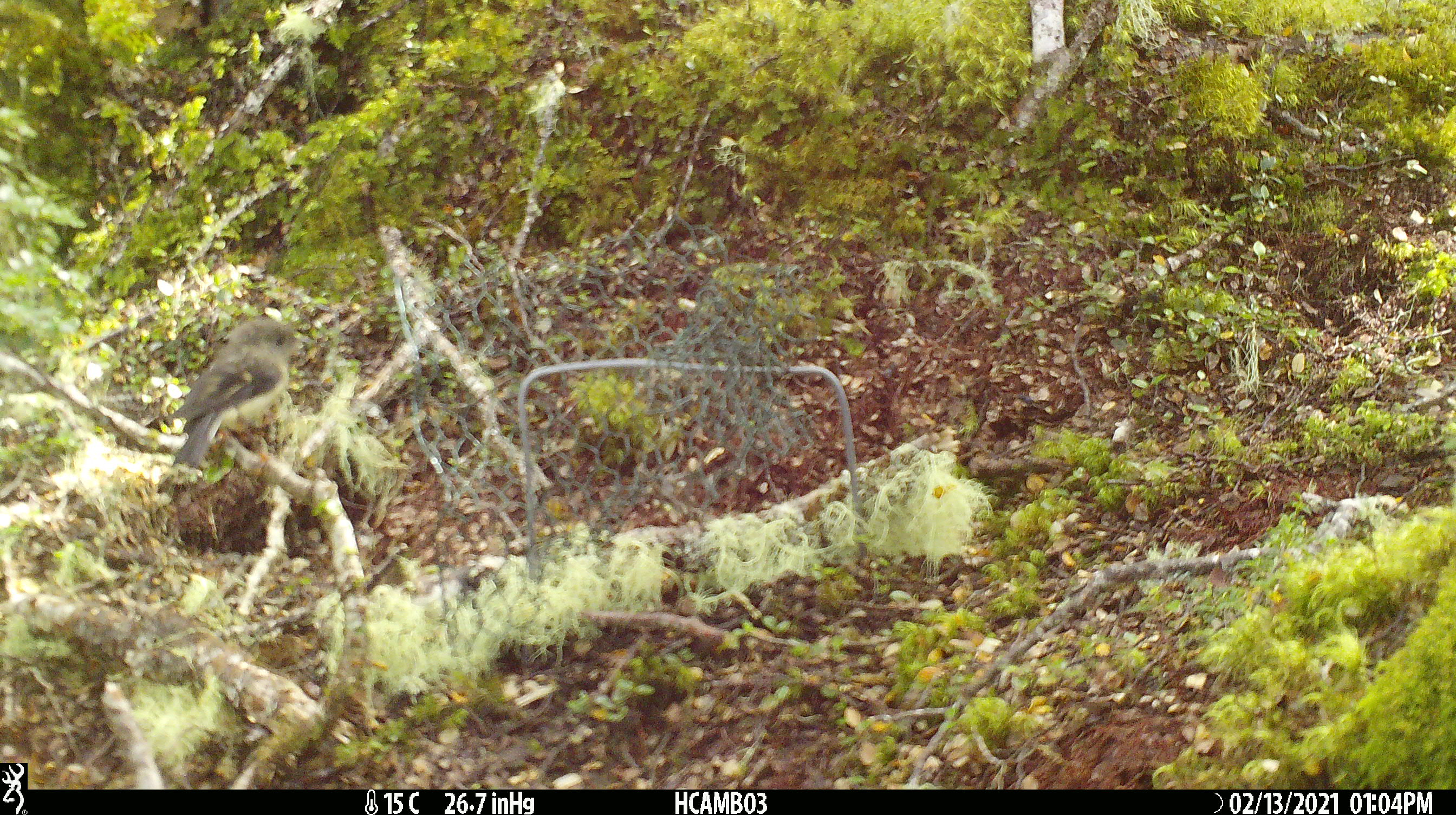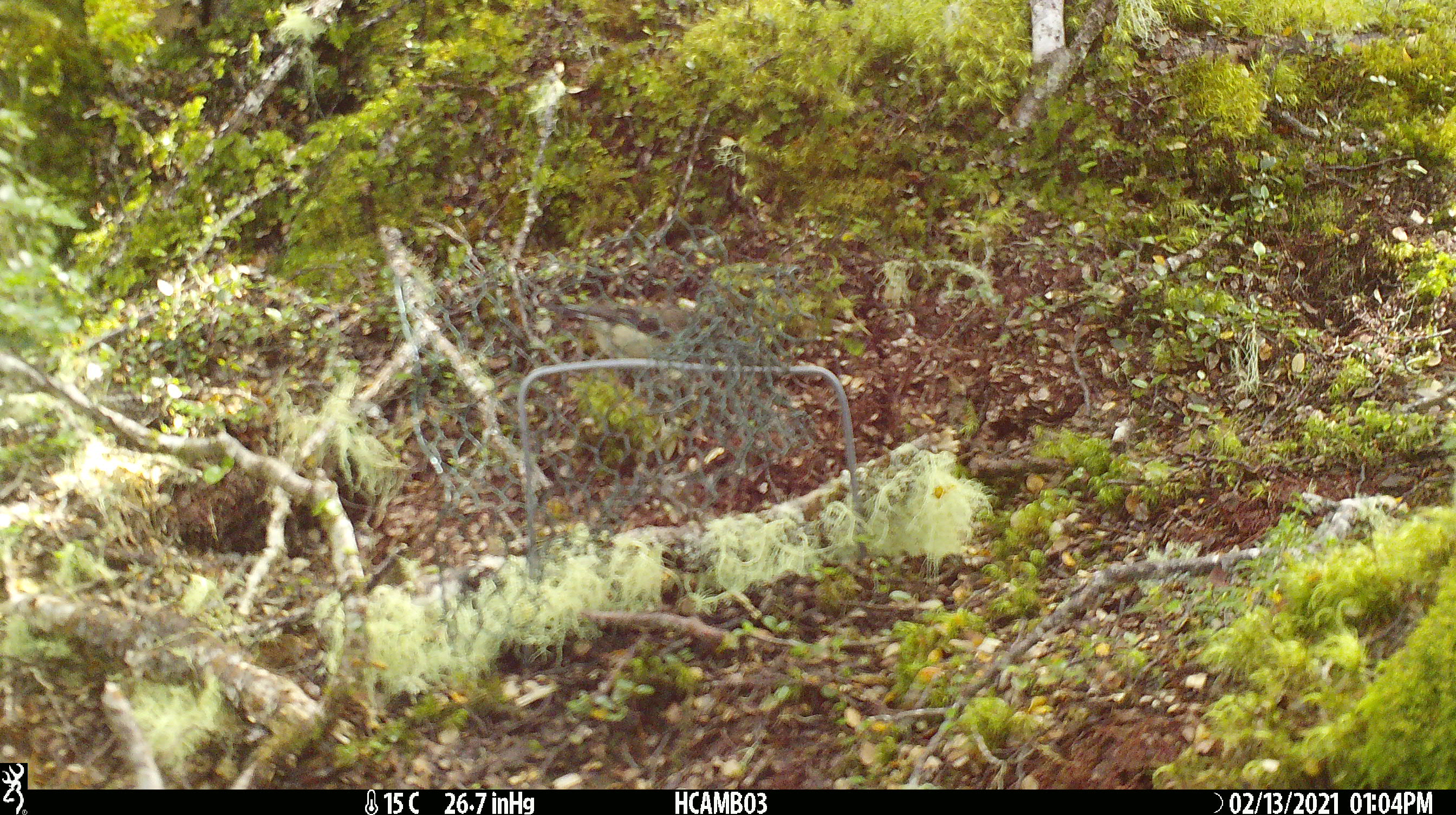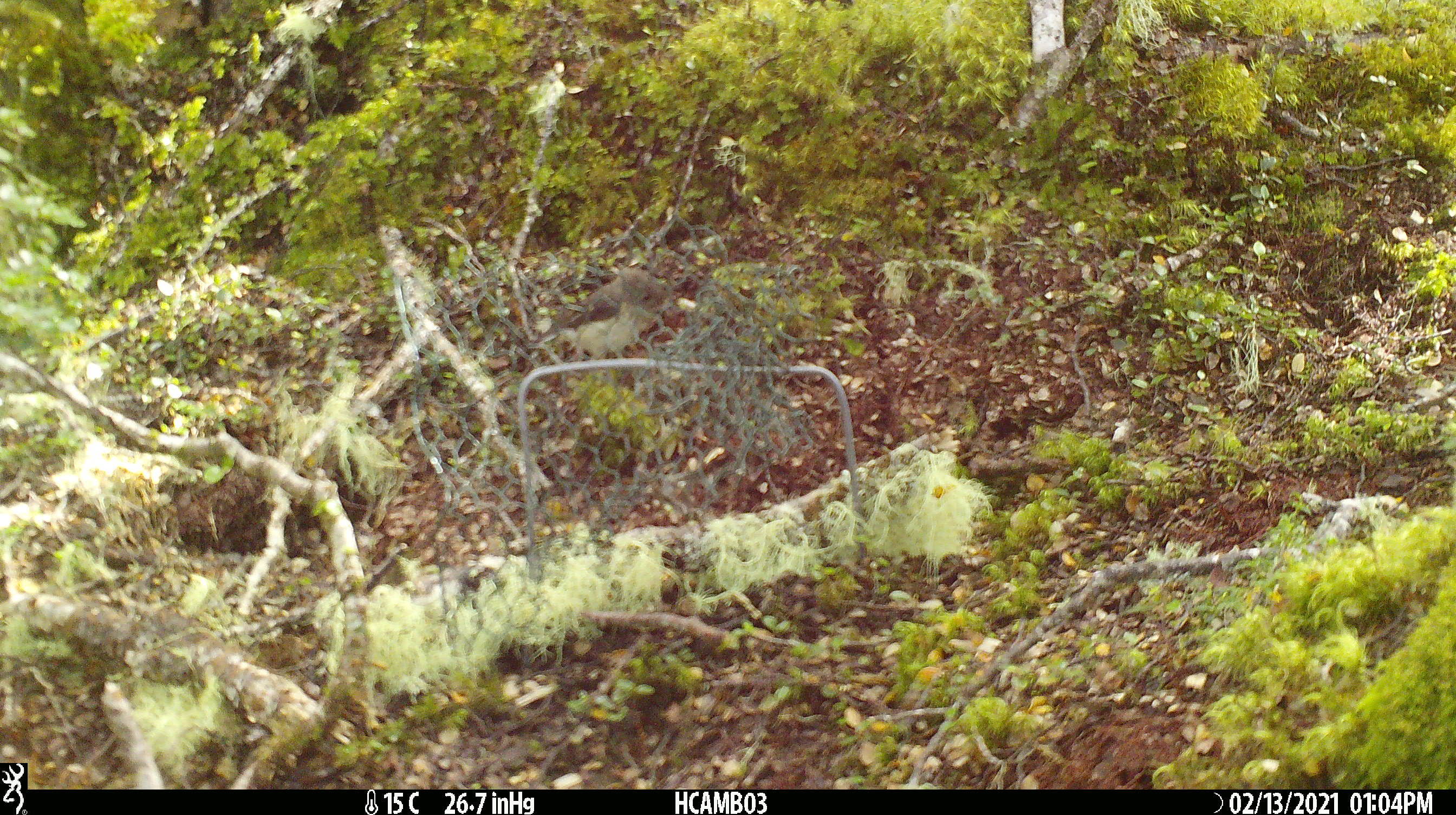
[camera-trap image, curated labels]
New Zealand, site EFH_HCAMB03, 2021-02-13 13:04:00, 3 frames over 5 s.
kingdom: Animalia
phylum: Chordata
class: Aves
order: Passeriformes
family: Petroicidae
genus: Petroica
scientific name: Petroica macrocephala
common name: tomtit